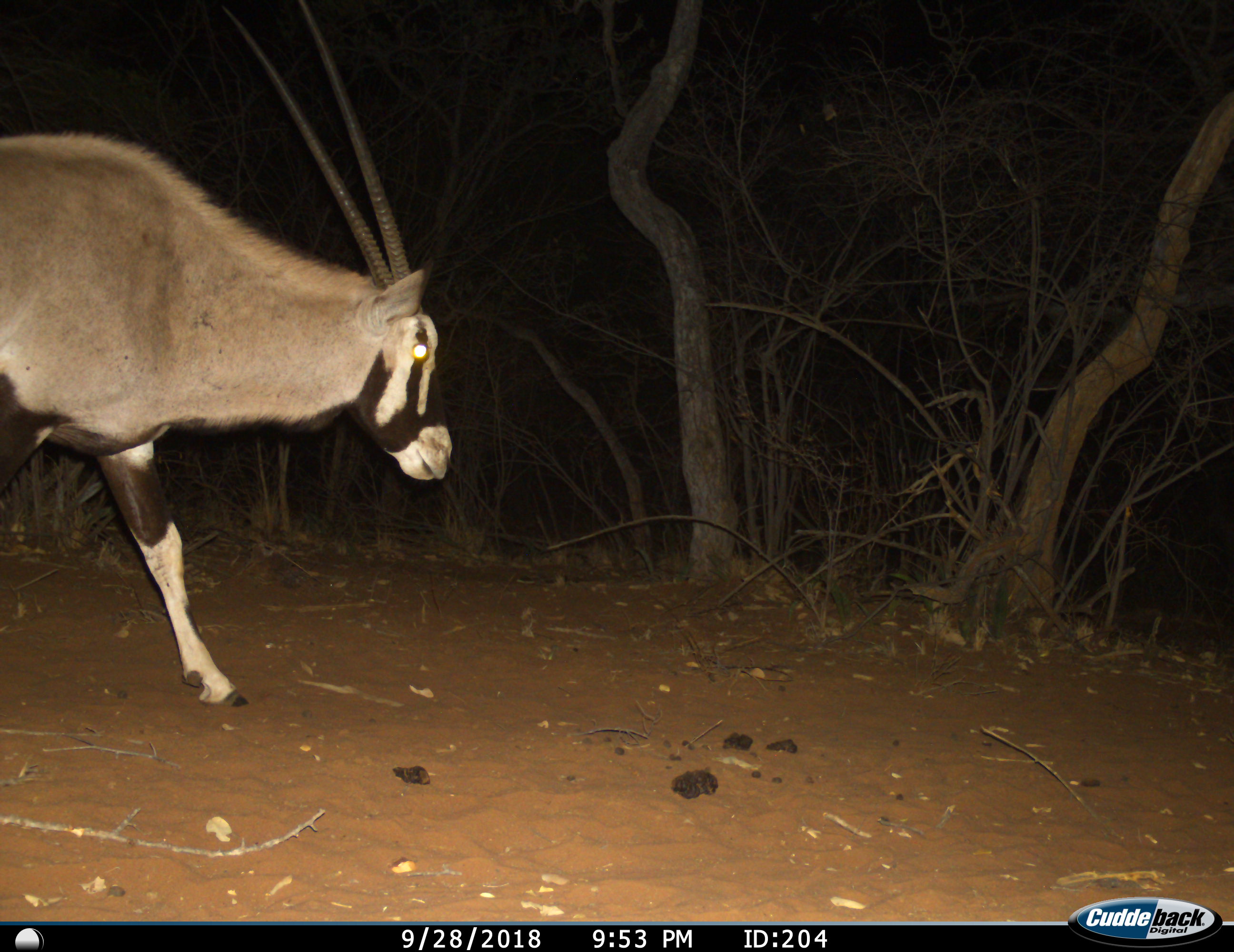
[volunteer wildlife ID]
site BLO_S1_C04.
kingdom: Animalia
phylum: Chordata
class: Mammalia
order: Artiodactyla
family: Bovidae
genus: Oryx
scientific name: Oryx gazella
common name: gemsbok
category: oryx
Oryx (gemsbok) (Oryx gazella), count 1. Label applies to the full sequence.